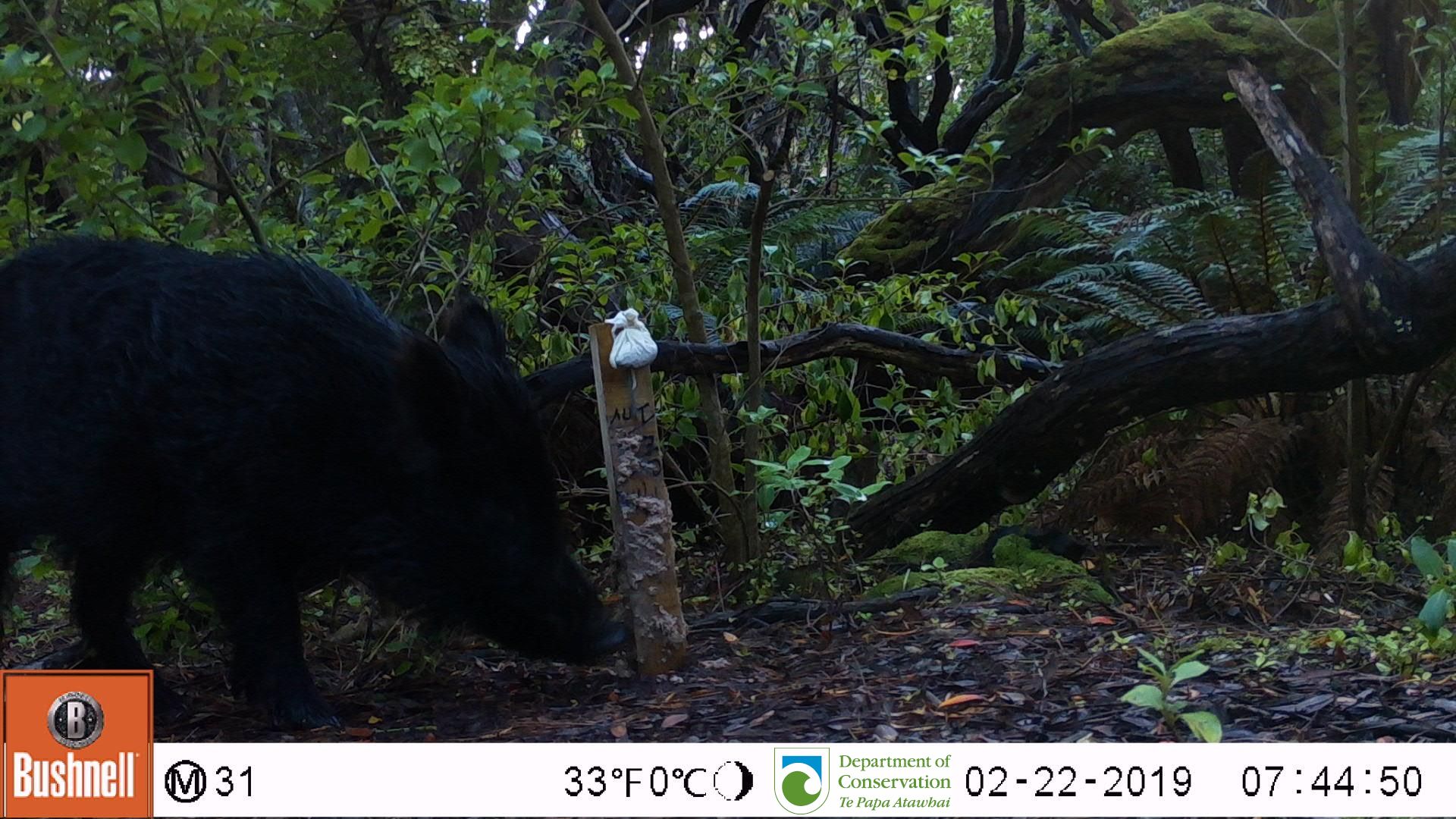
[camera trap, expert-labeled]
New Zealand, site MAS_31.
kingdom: Animalia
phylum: Chordata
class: Mammalia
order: Artiodactyla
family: Suidae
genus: Sus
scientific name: Sus scrofa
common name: pig